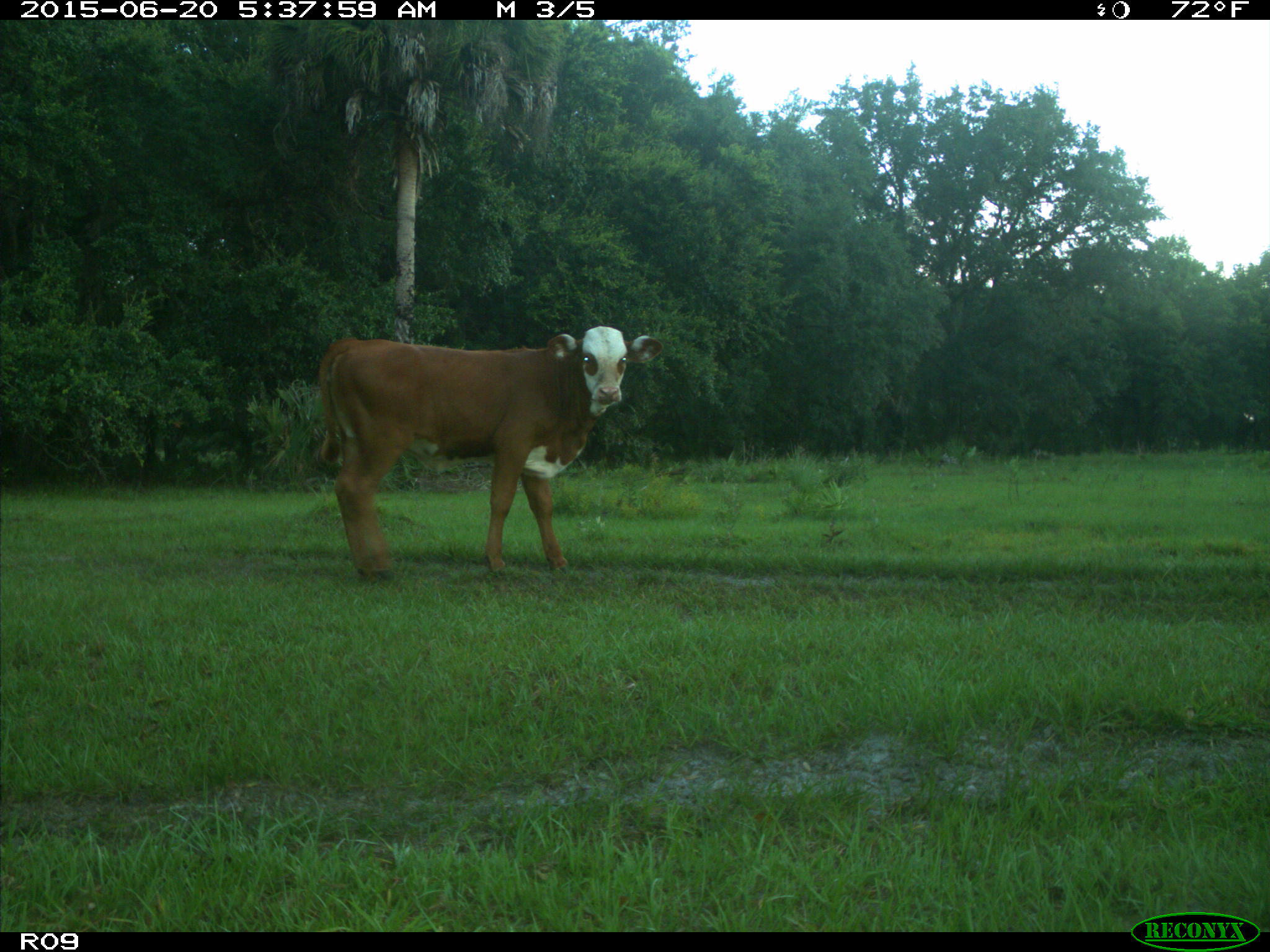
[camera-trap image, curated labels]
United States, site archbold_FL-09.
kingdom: Animalia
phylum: Chordata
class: Mammalia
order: Artiodactyla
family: Bovidae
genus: Bos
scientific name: Bos taurus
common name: domestic cow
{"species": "Bos taurus (domestic cow)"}